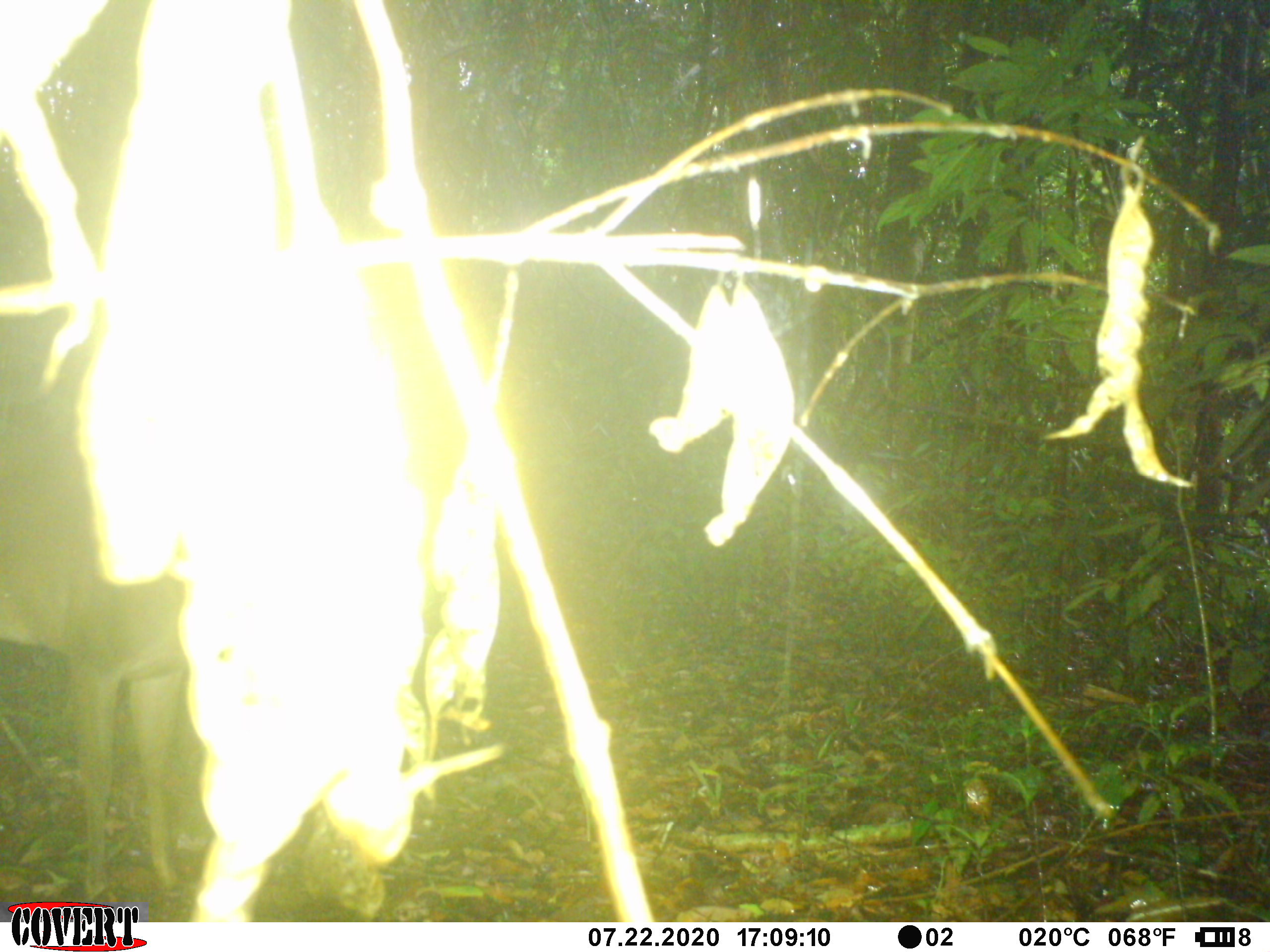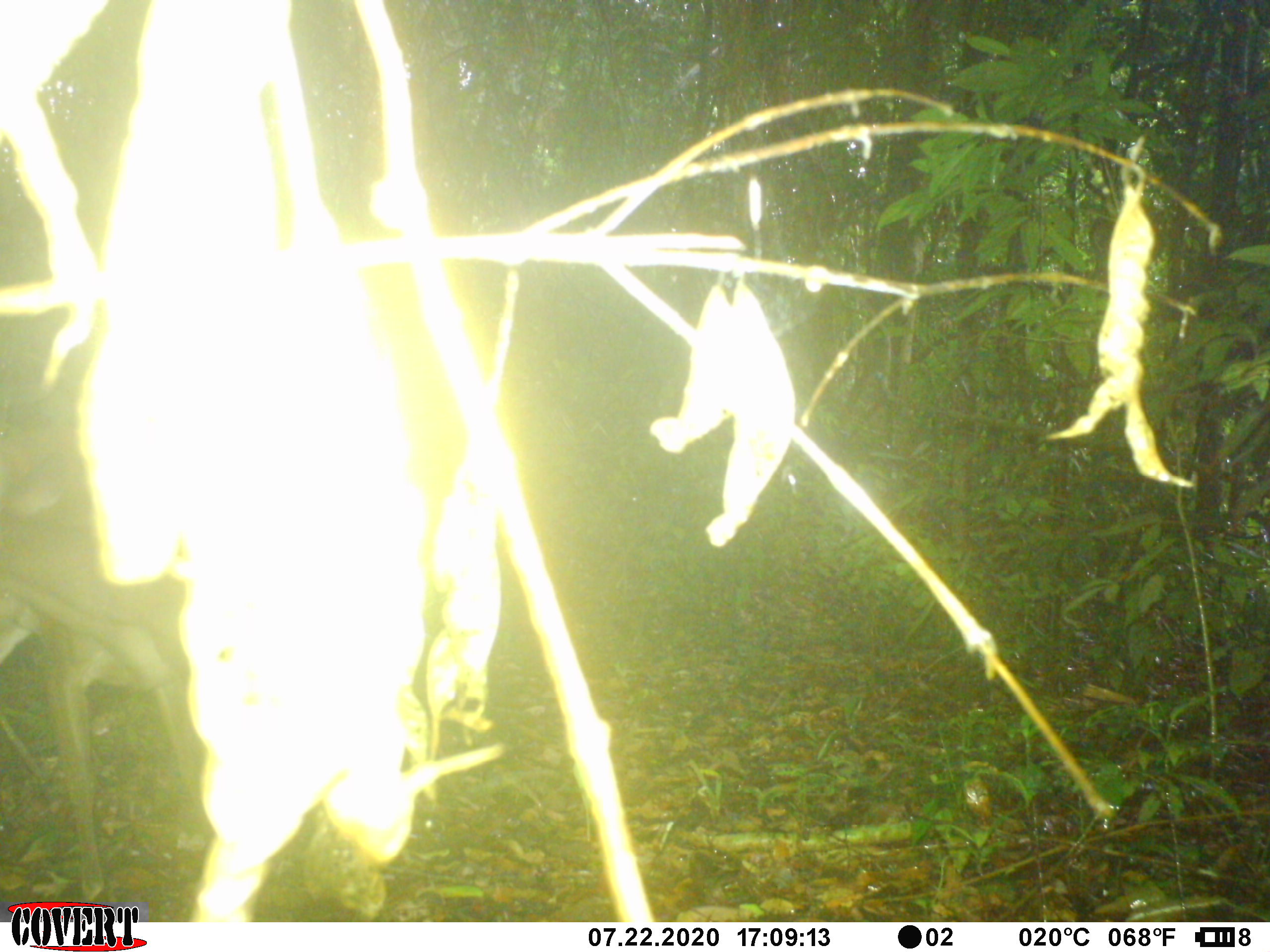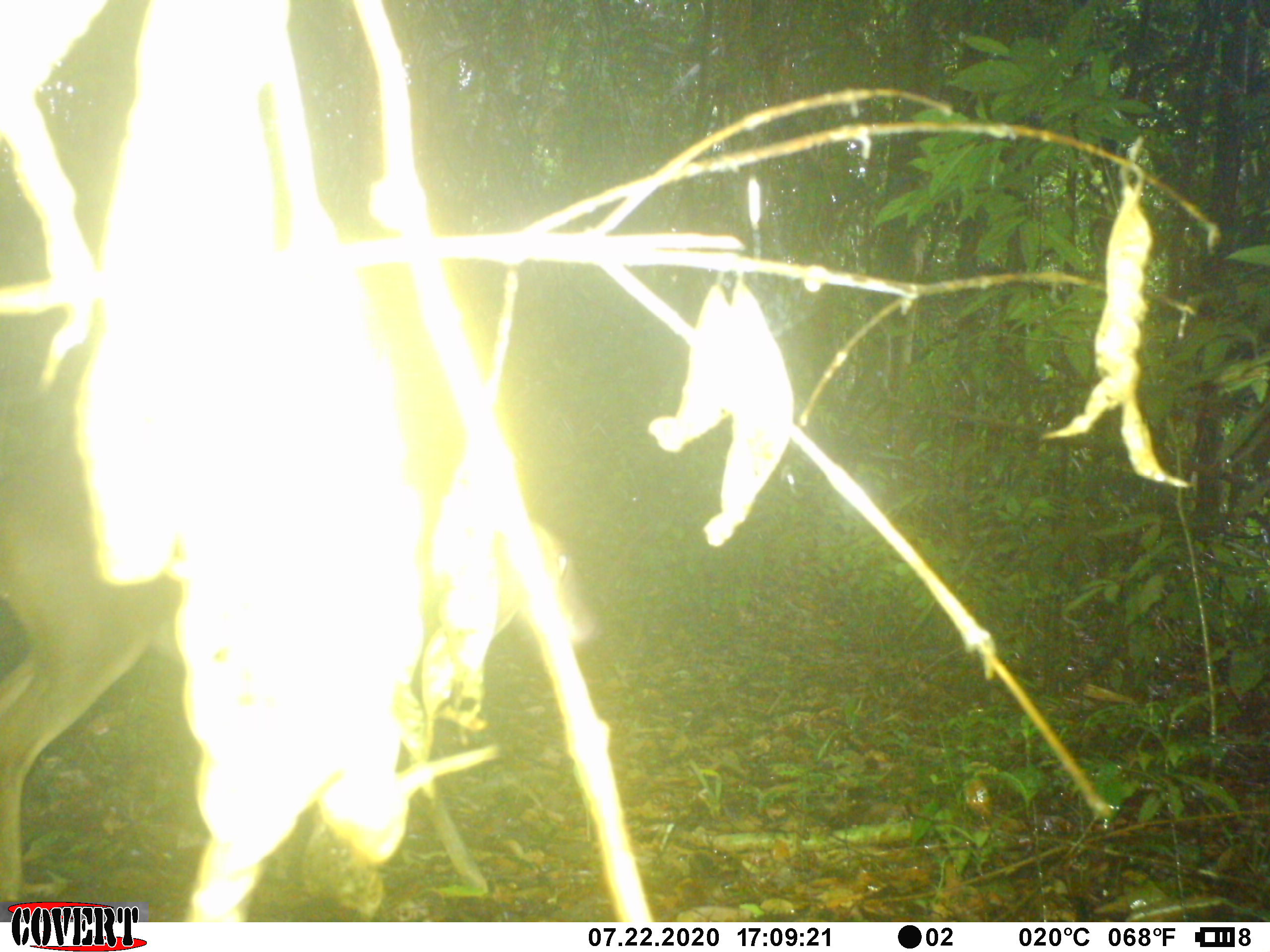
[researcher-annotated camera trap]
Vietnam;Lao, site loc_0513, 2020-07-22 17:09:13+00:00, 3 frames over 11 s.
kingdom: Animalia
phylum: Chordata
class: Mammalia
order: Artiodactyla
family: Cervidae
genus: Muntiacus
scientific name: Muntiacus vuquangensis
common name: large-antlered muntjac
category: large antlered muntjac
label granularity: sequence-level